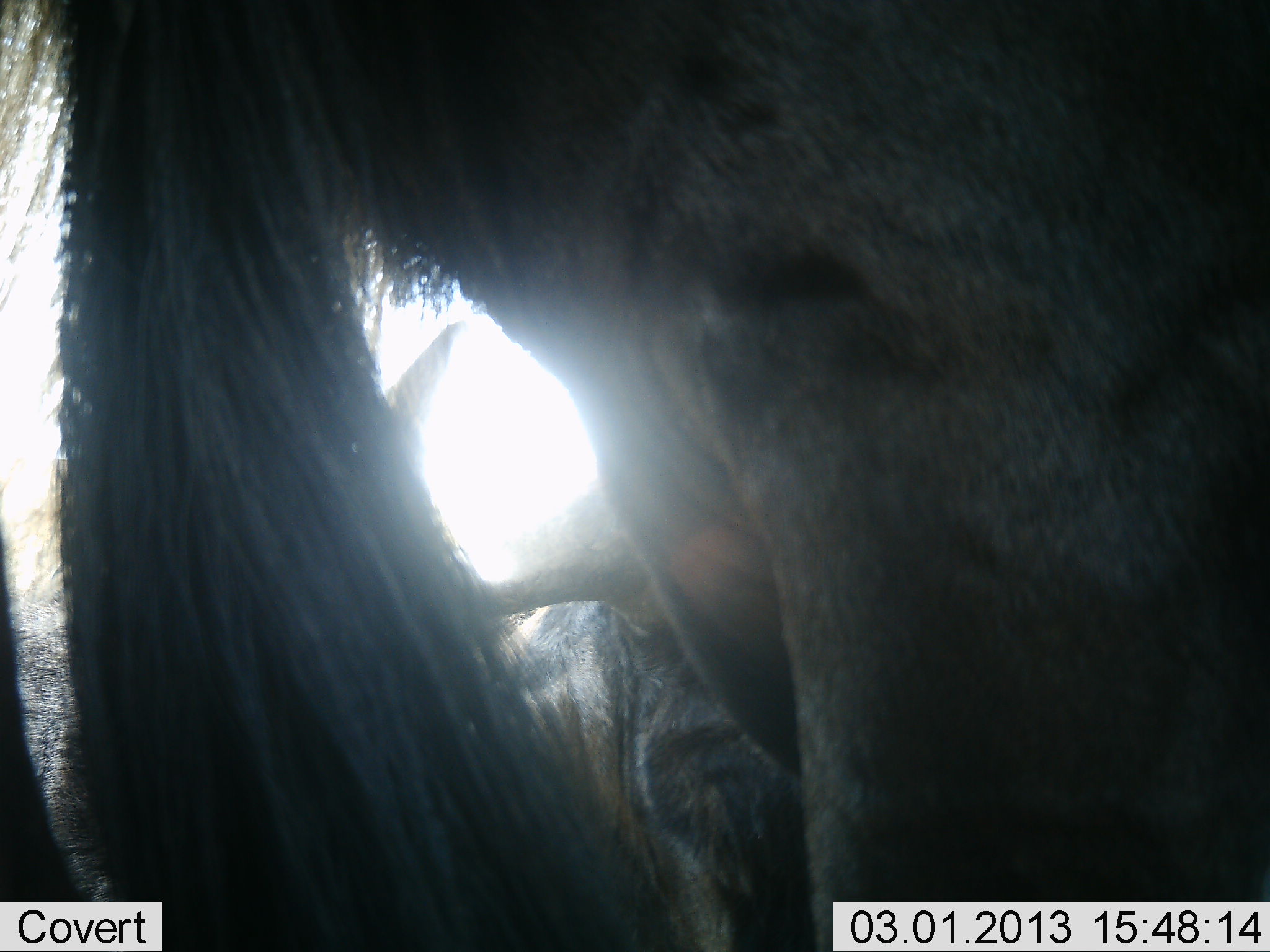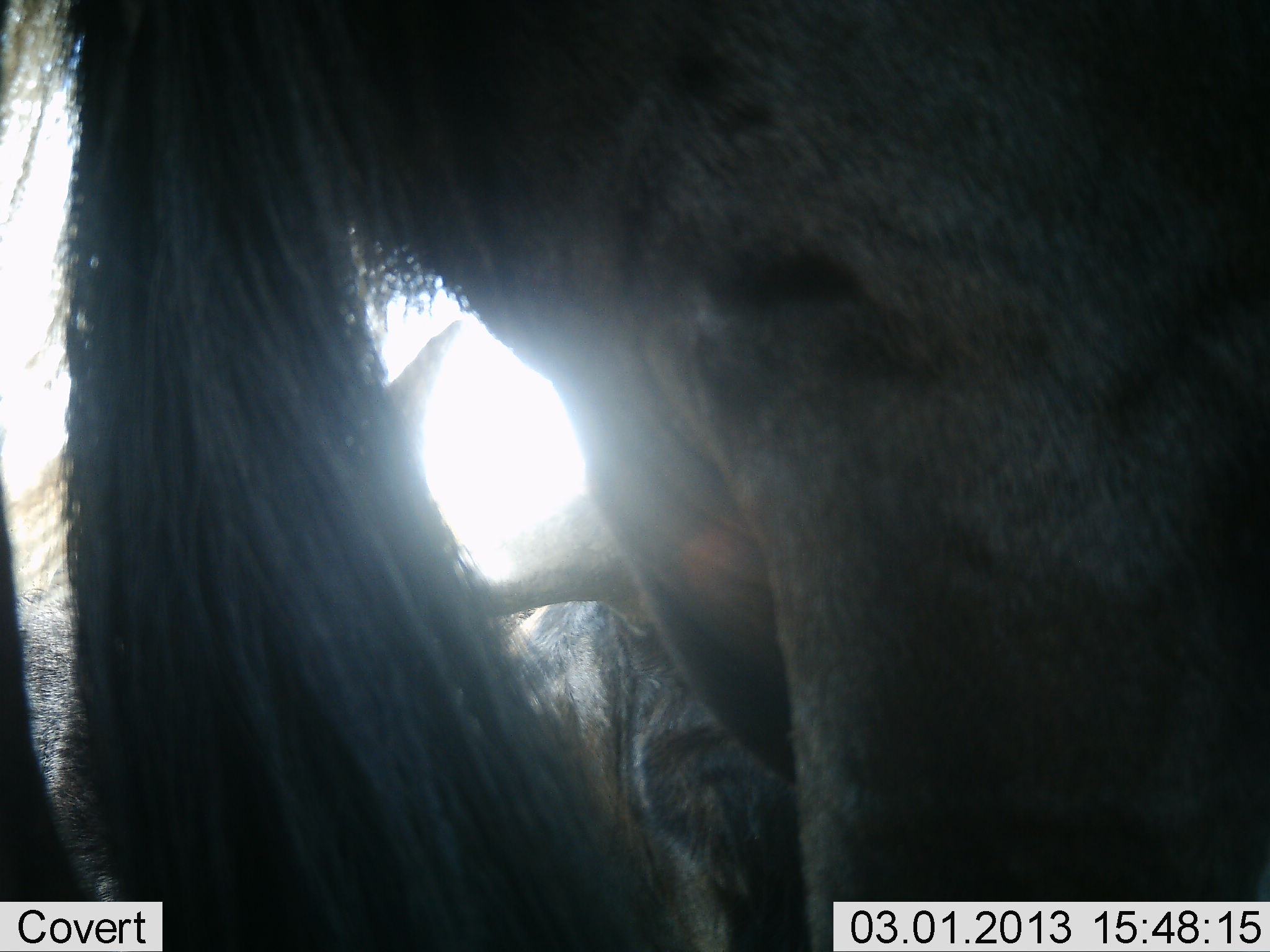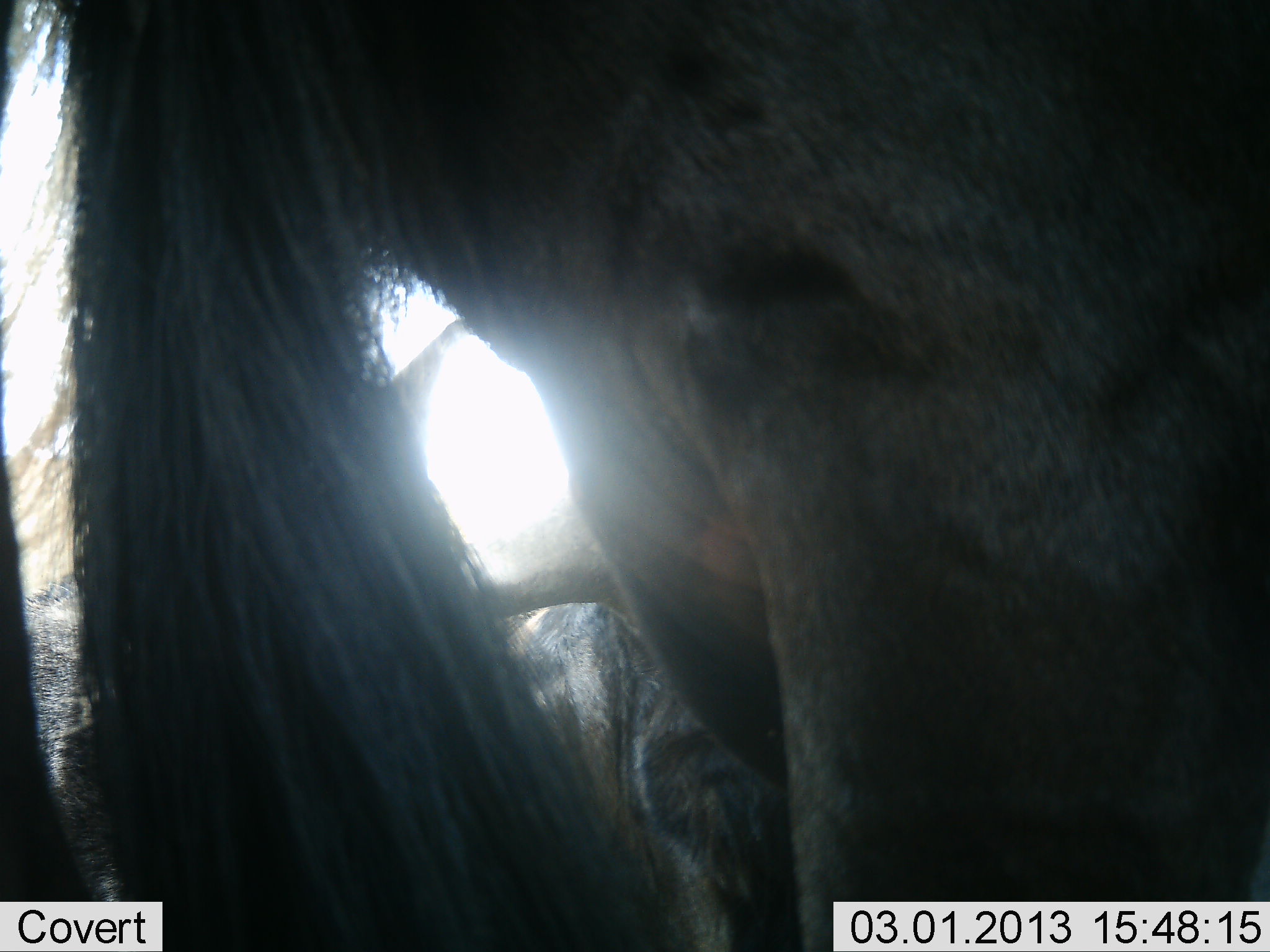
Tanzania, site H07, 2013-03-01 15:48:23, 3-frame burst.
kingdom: Animalia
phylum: Chordata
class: Mammalia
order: Artiodactyla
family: Bovidae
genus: Connochaetes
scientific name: Connochaetes taurinus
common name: blue wildebeest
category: wildebeest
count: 2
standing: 89%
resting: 26%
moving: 0%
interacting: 5%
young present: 0%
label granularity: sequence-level